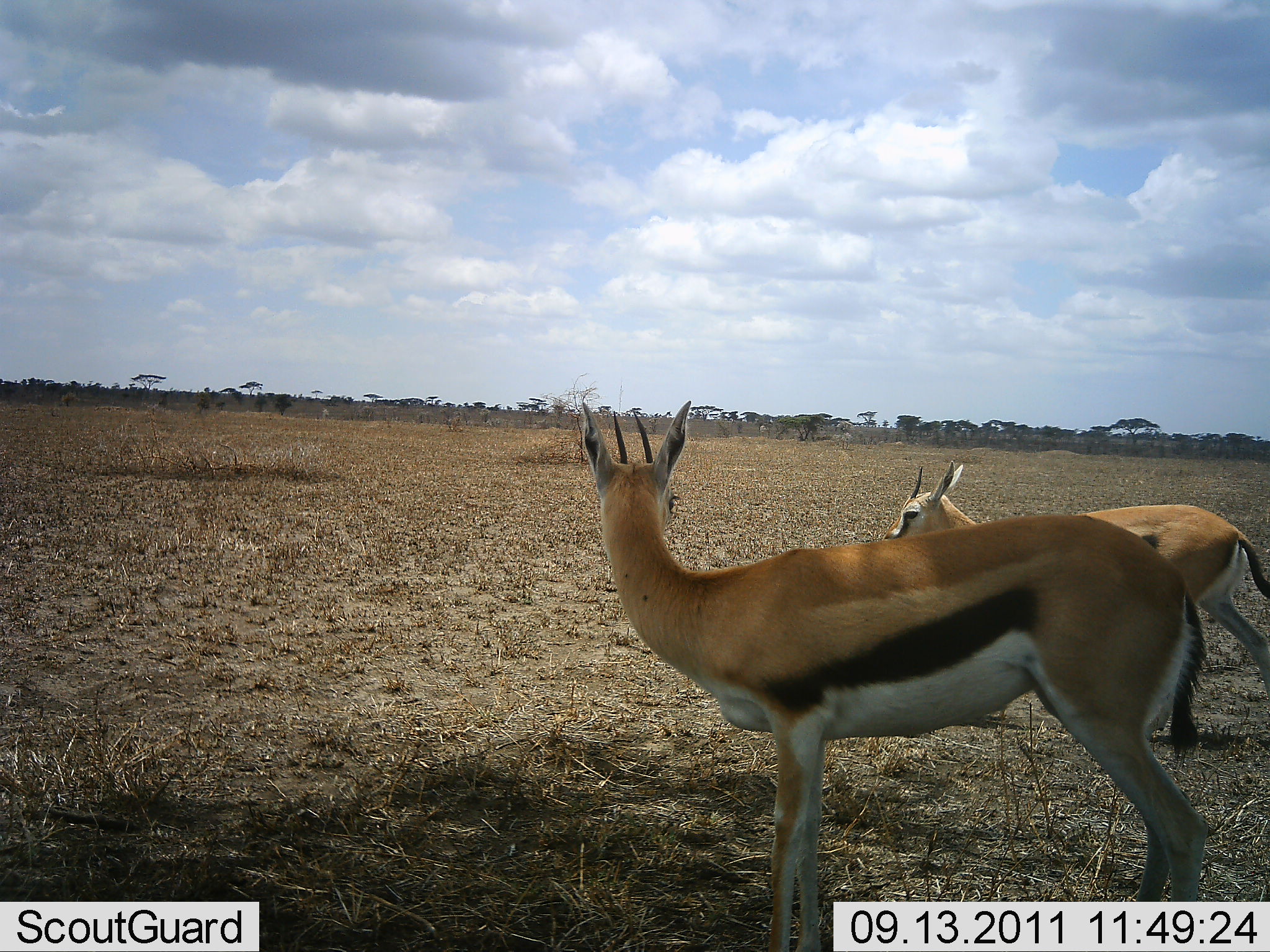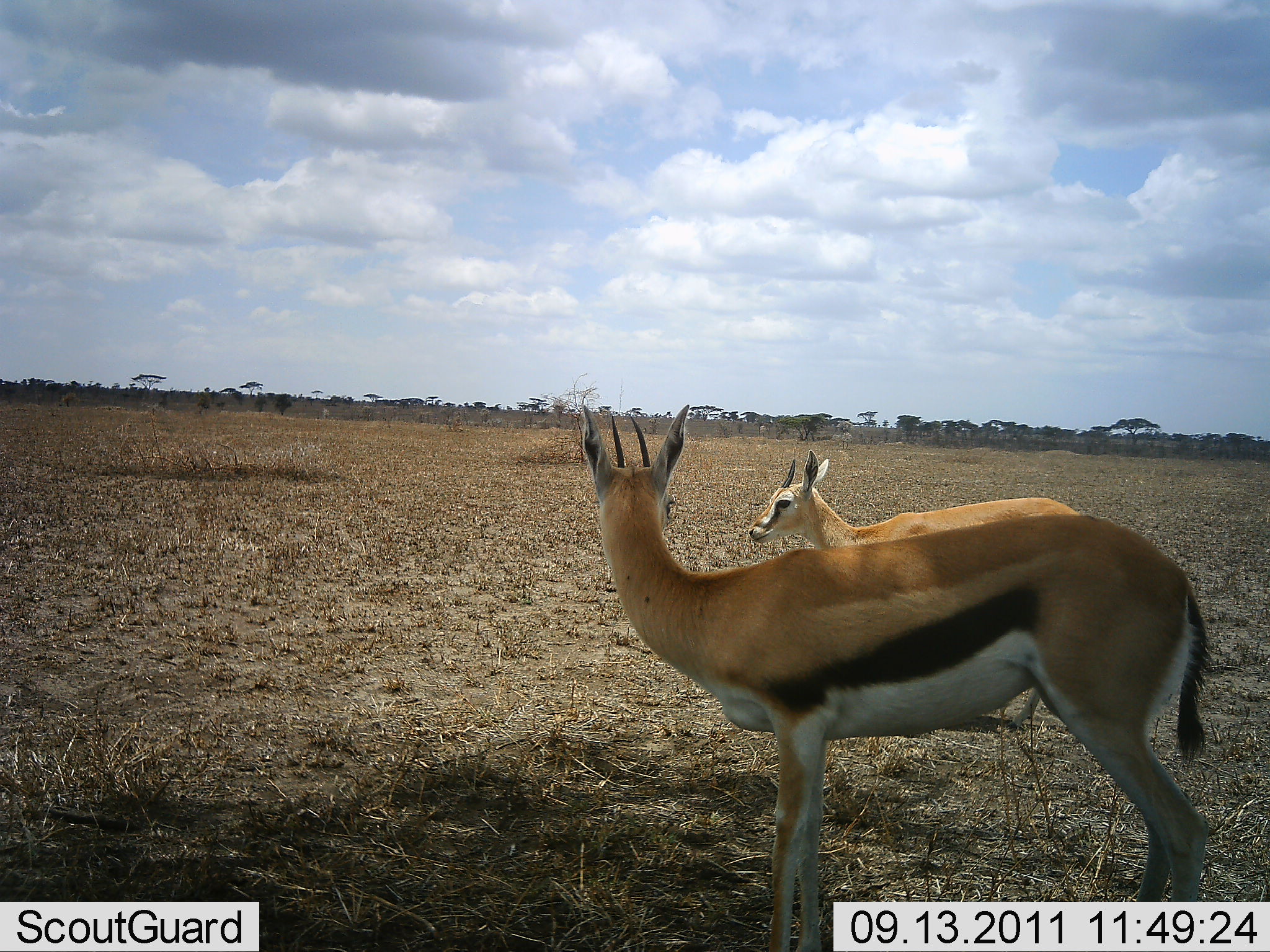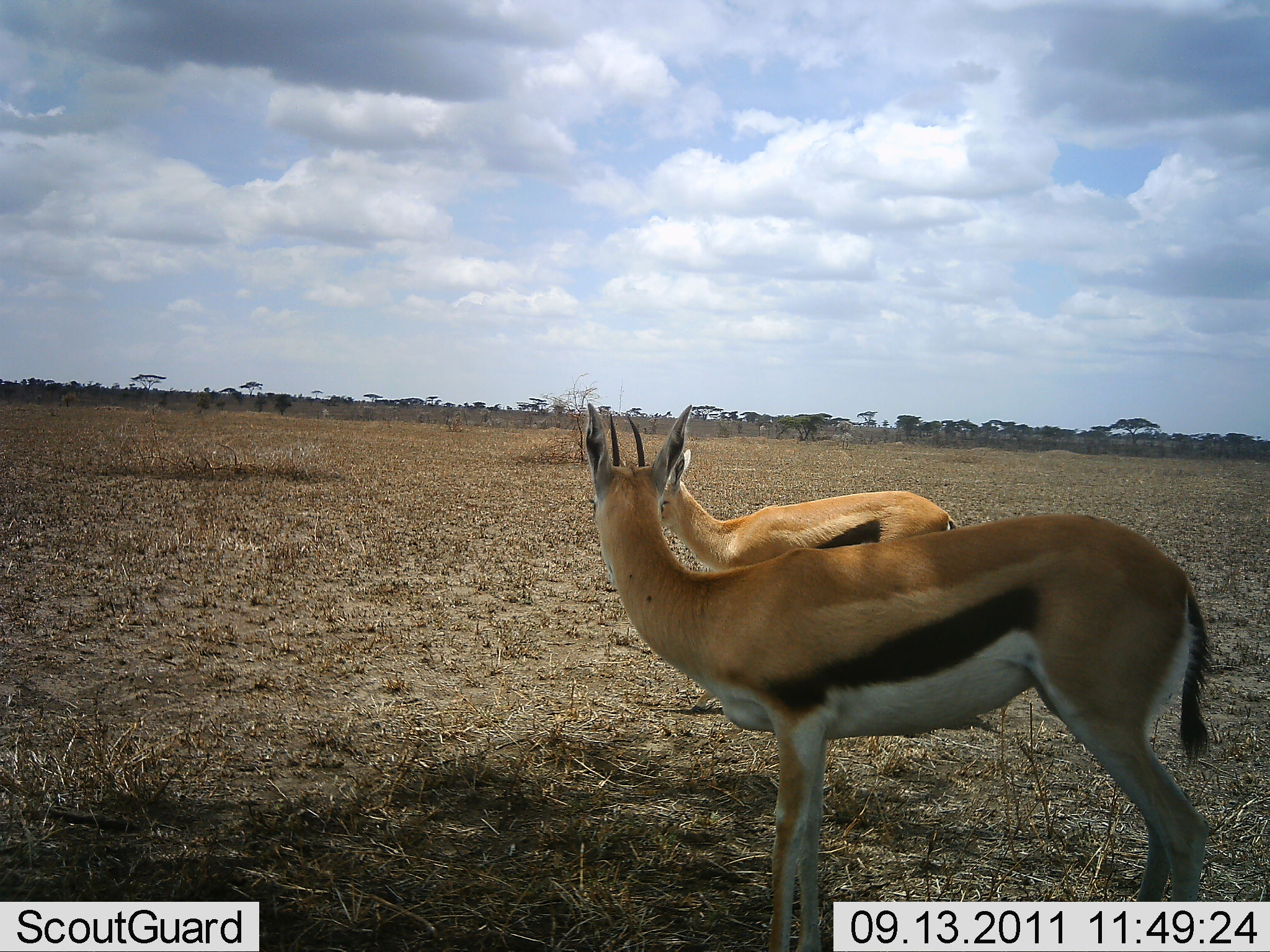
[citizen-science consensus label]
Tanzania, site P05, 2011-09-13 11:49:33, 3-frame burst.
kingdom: Animalia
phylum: Chordata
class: Mammalia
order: Artiodactyla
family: Bovidae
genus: Eudorcas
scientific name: Eudorcas thomsonii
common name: thomson's gazelle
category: gazellethomsons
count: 2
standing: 71%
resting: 0%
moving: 79%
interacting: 0%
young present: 7%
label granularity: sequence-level